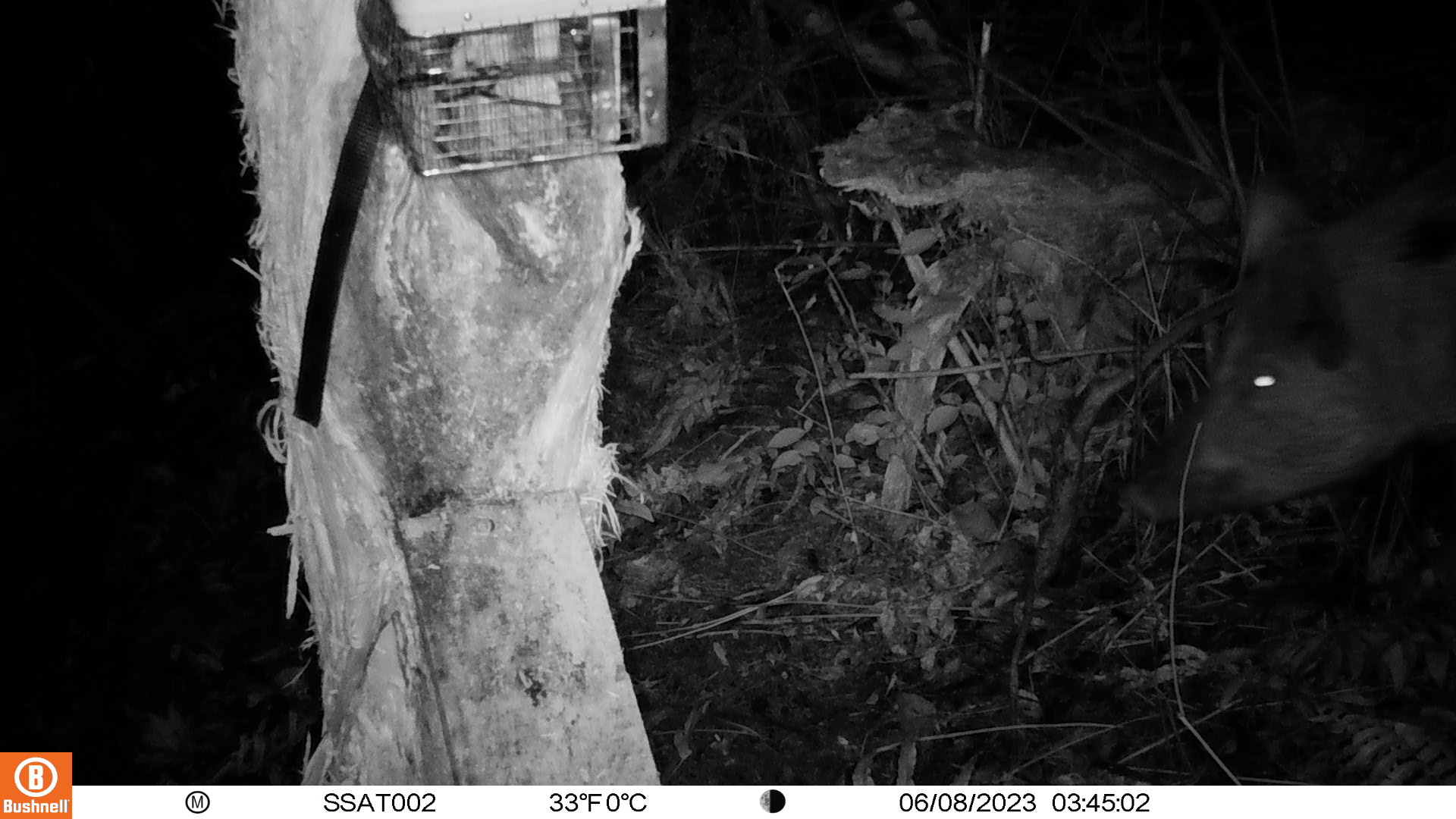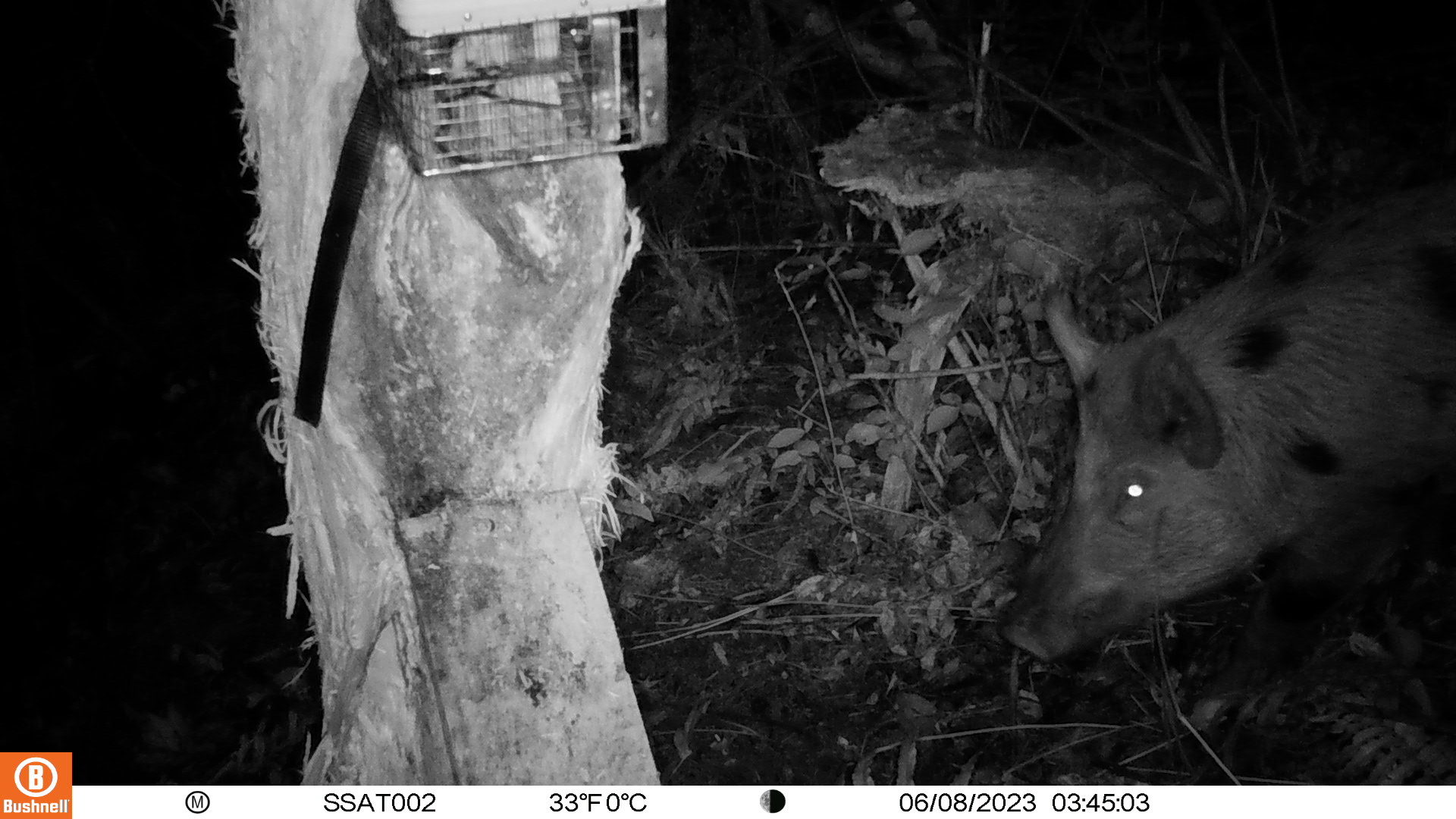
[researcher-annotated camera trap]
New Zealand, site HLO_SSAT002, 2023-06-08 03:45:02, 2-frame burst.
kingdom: Animalia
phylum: Chordata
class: Mammalia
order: Artiodactyla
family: Suidae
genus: Sus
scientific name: Sus scrofa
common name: pig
Pig (Sus scrofa).